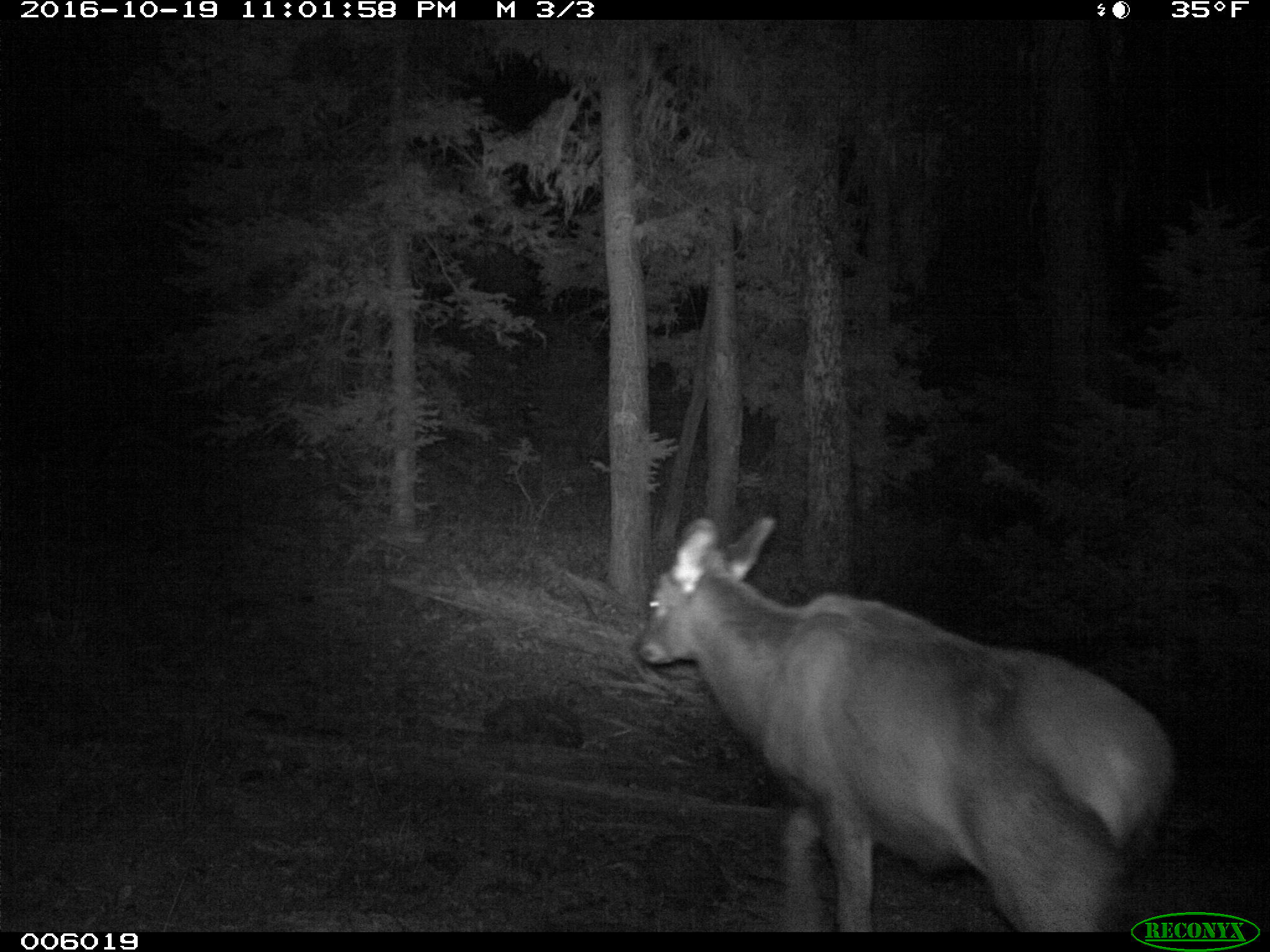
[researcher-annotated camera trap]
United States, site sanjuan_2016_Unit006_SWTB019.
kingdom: Animalia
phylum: Chordata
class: Mammalia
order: Artiodactyla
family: Cervidae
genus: Cervus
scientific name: Cervus elaphus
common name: red deer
Cervus elaphus (red deer).